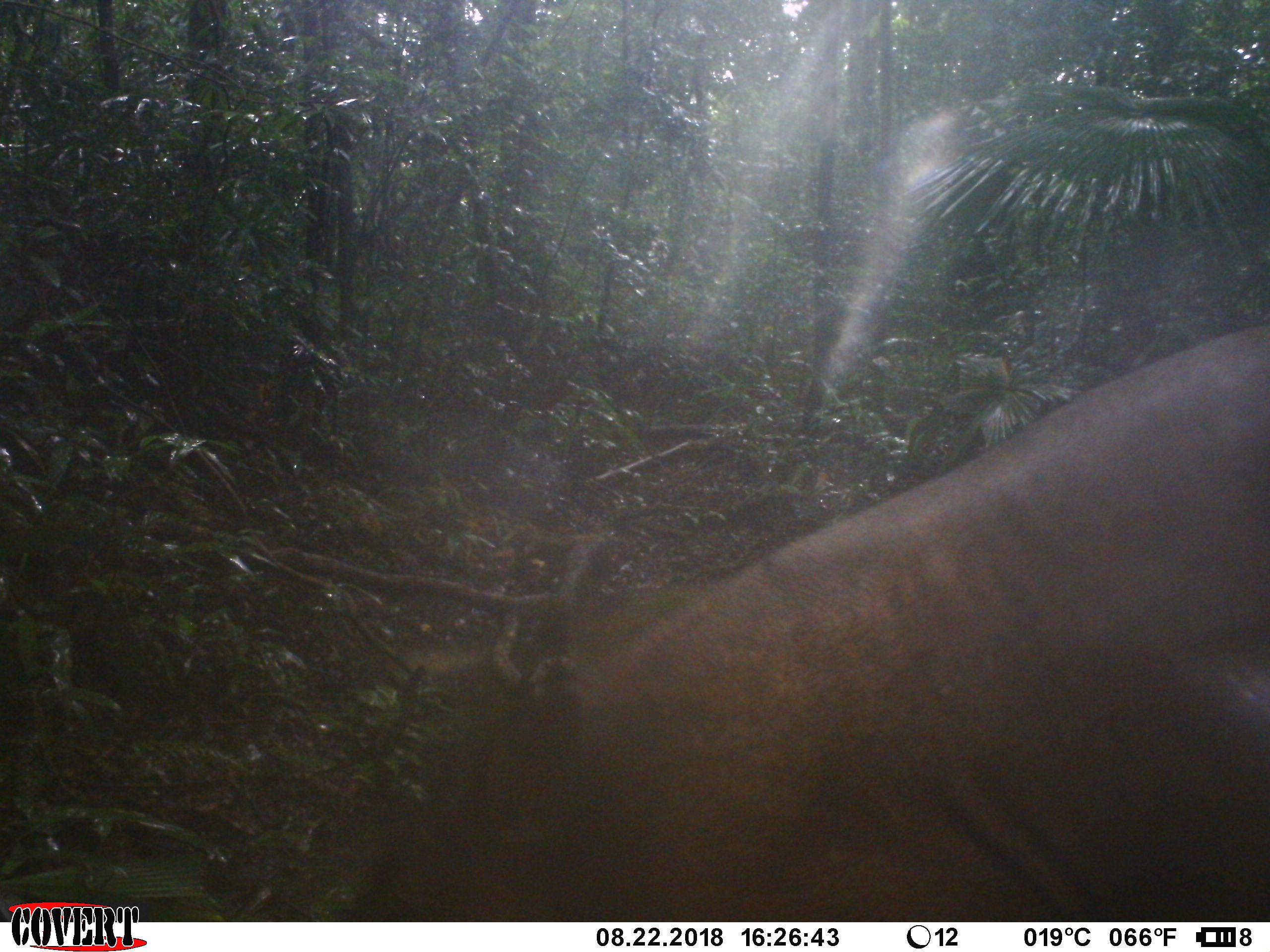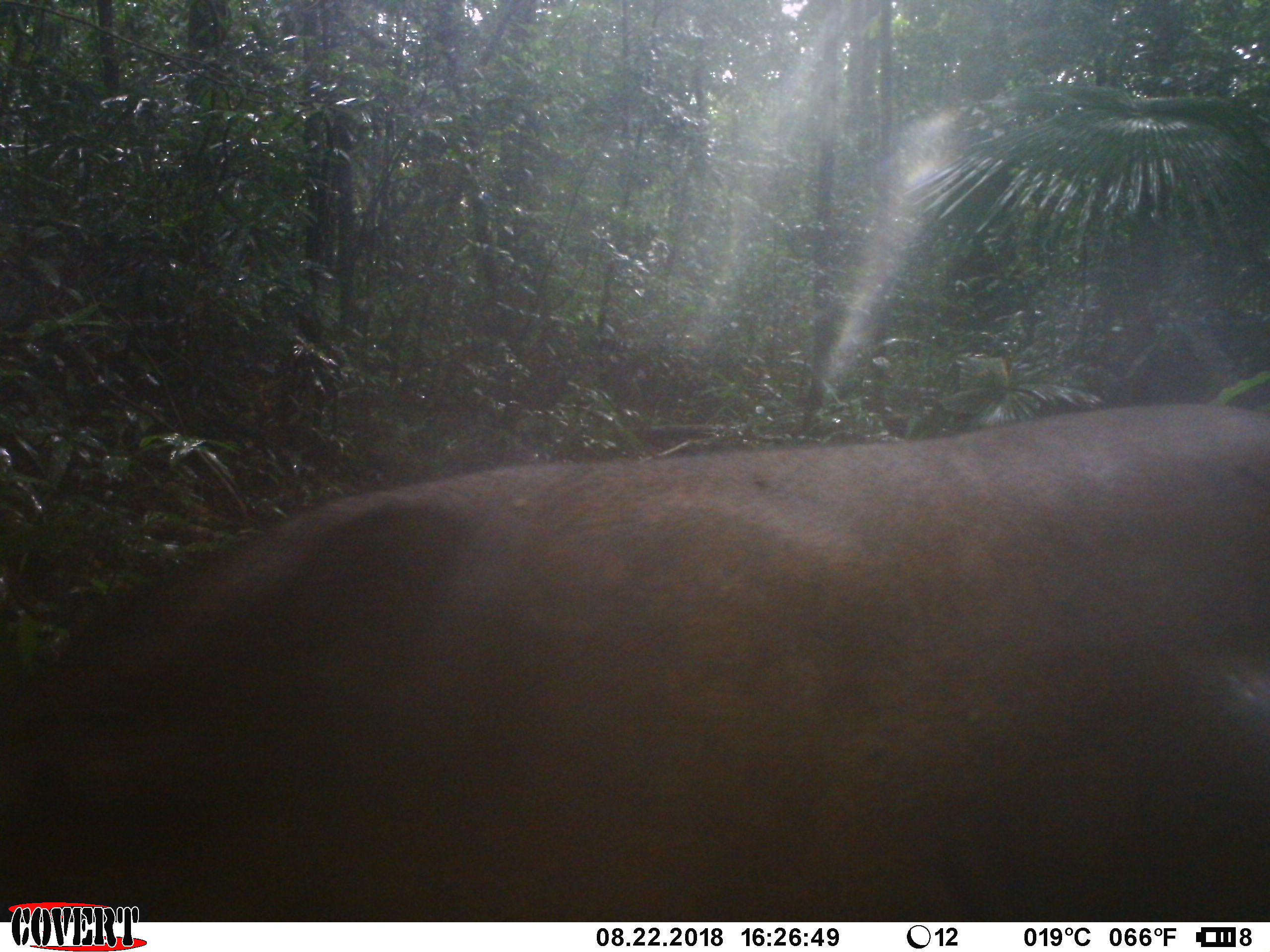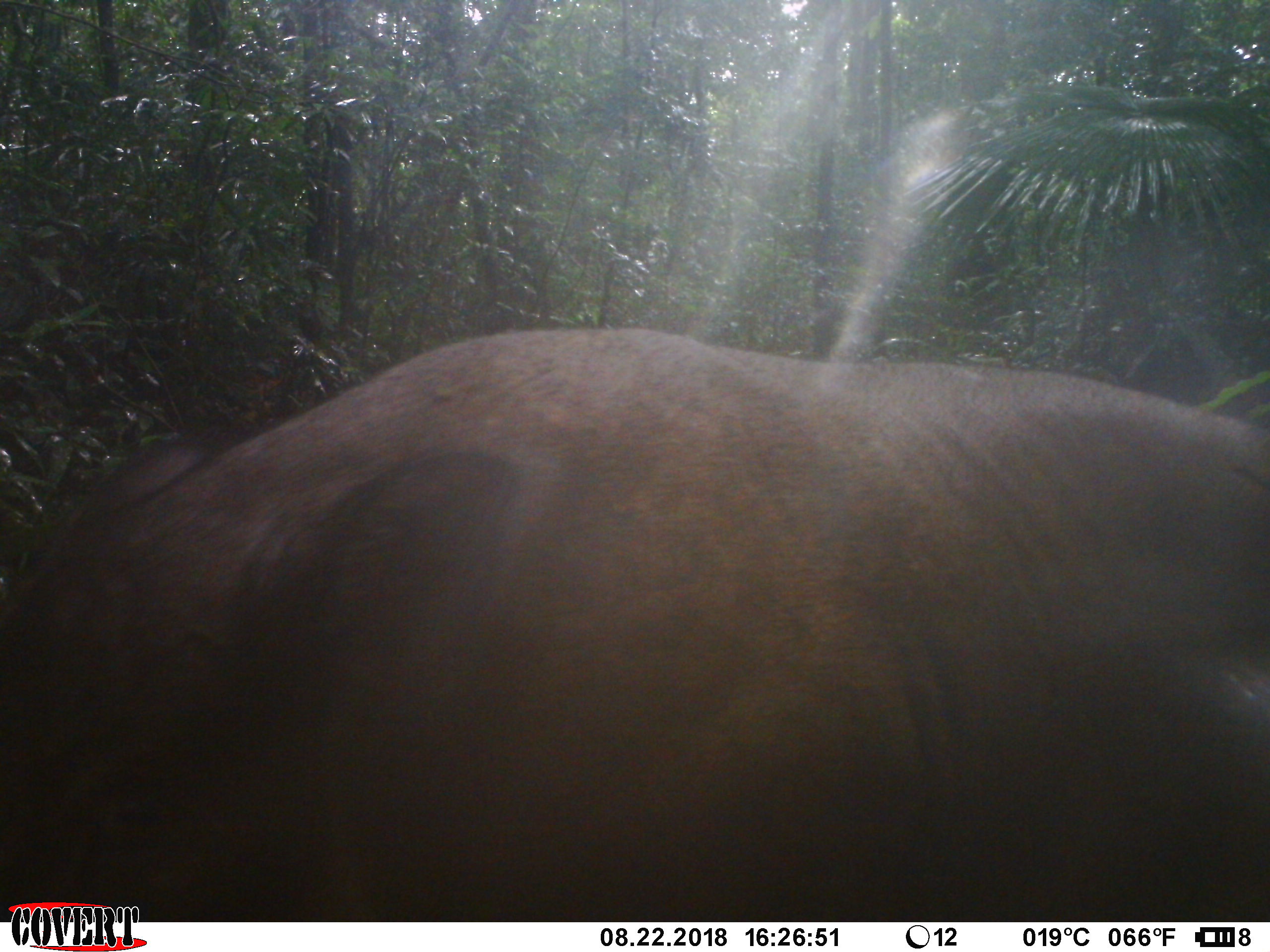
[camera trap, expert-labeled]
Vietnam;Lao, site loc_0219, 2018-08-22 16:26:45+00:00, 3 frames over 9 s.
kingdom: Animalia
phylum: Chordata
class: Mammalia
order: Artiodactyla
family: Suidae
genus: Sus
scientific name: Sus scrofa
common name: eurasian wild pig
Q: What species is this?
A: Eurasian wild pig (Sus scrofa).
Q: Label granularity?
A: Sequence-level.